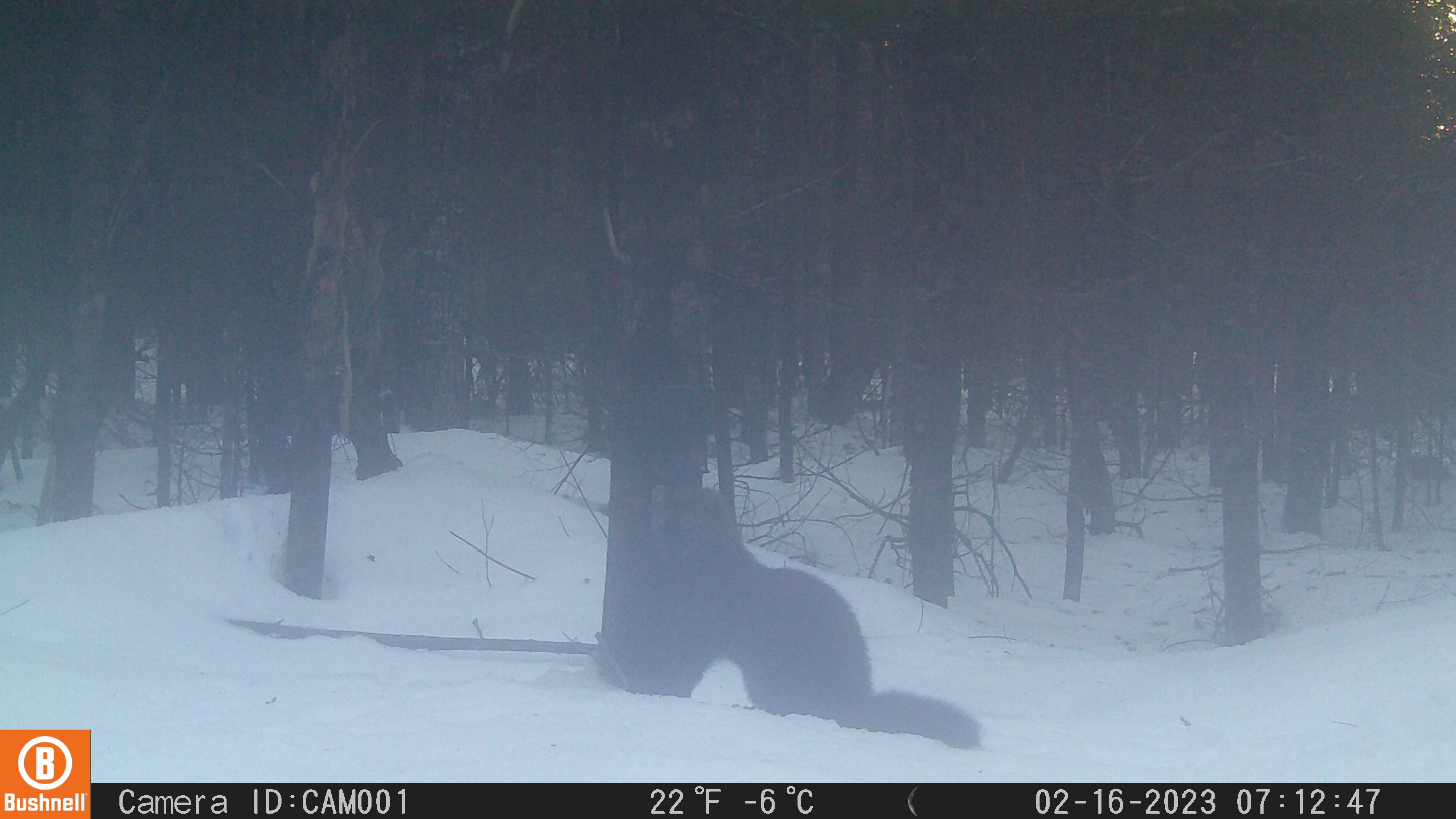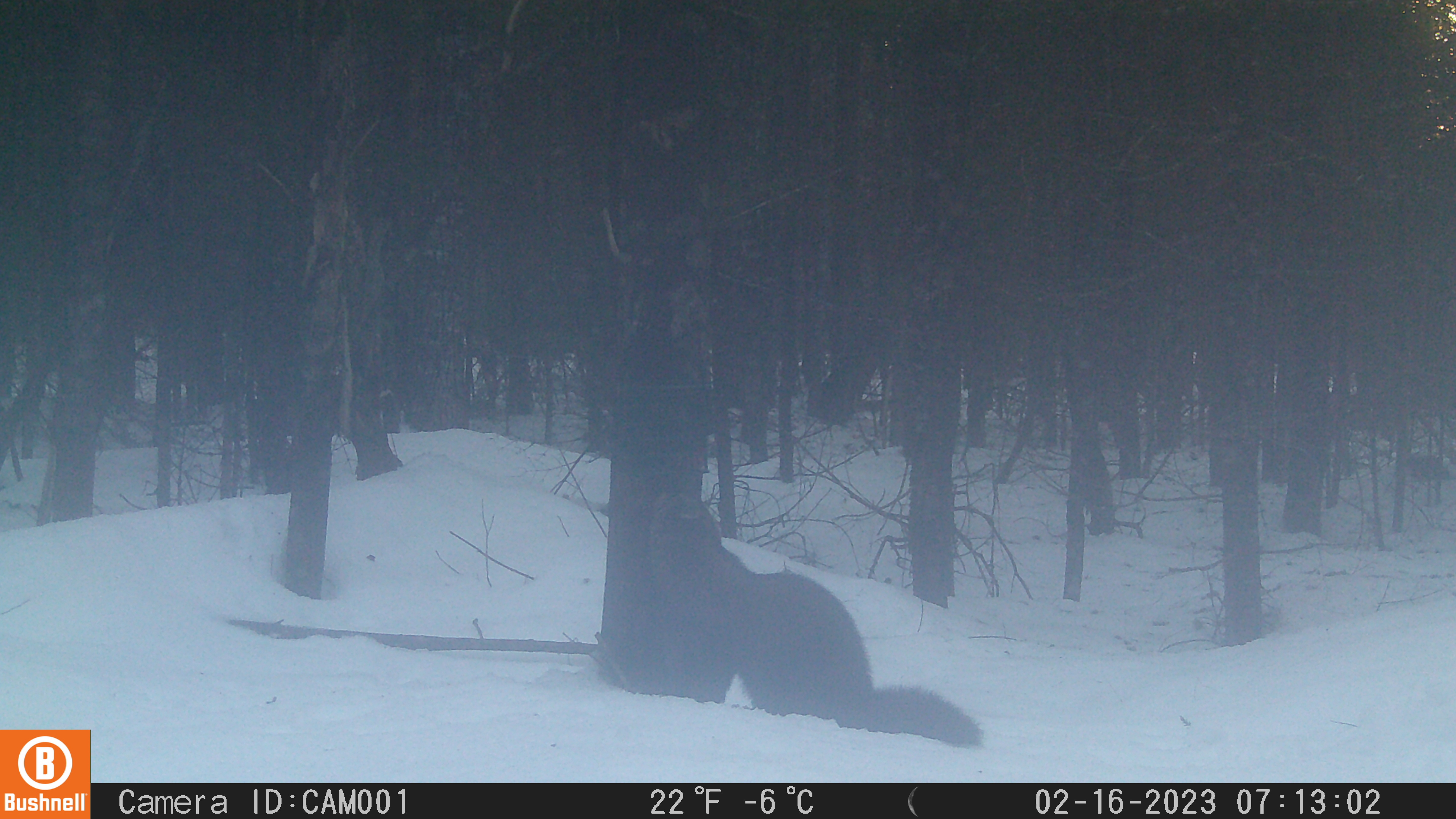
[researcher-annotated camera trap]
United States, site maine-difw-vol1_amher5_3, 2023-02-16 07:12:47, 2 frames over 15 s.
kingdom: Animalia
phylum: Chordata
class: Mammalia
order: Carnivora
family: Mustelidae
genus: Pekania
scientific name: Pekania pennanti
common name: fisher